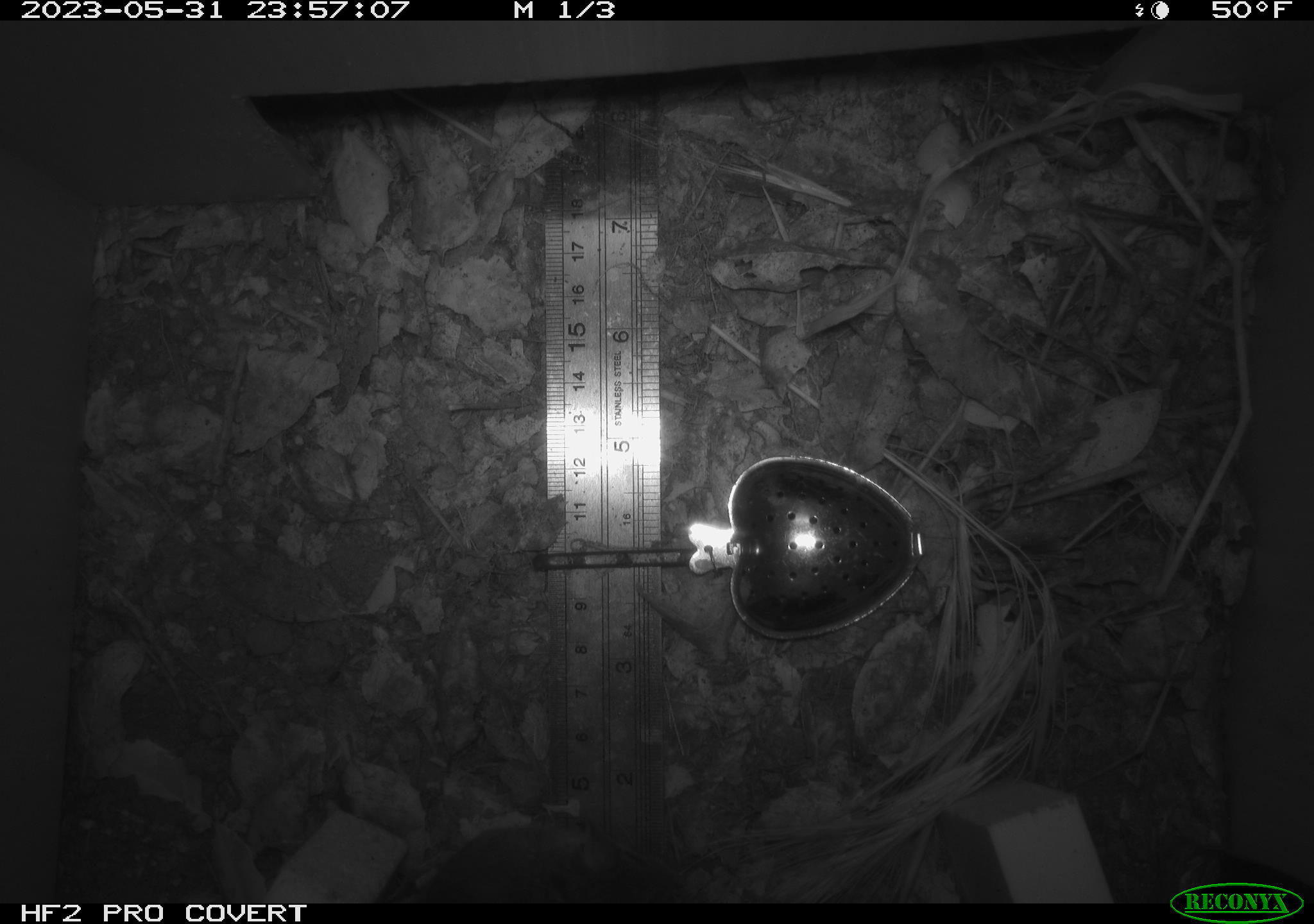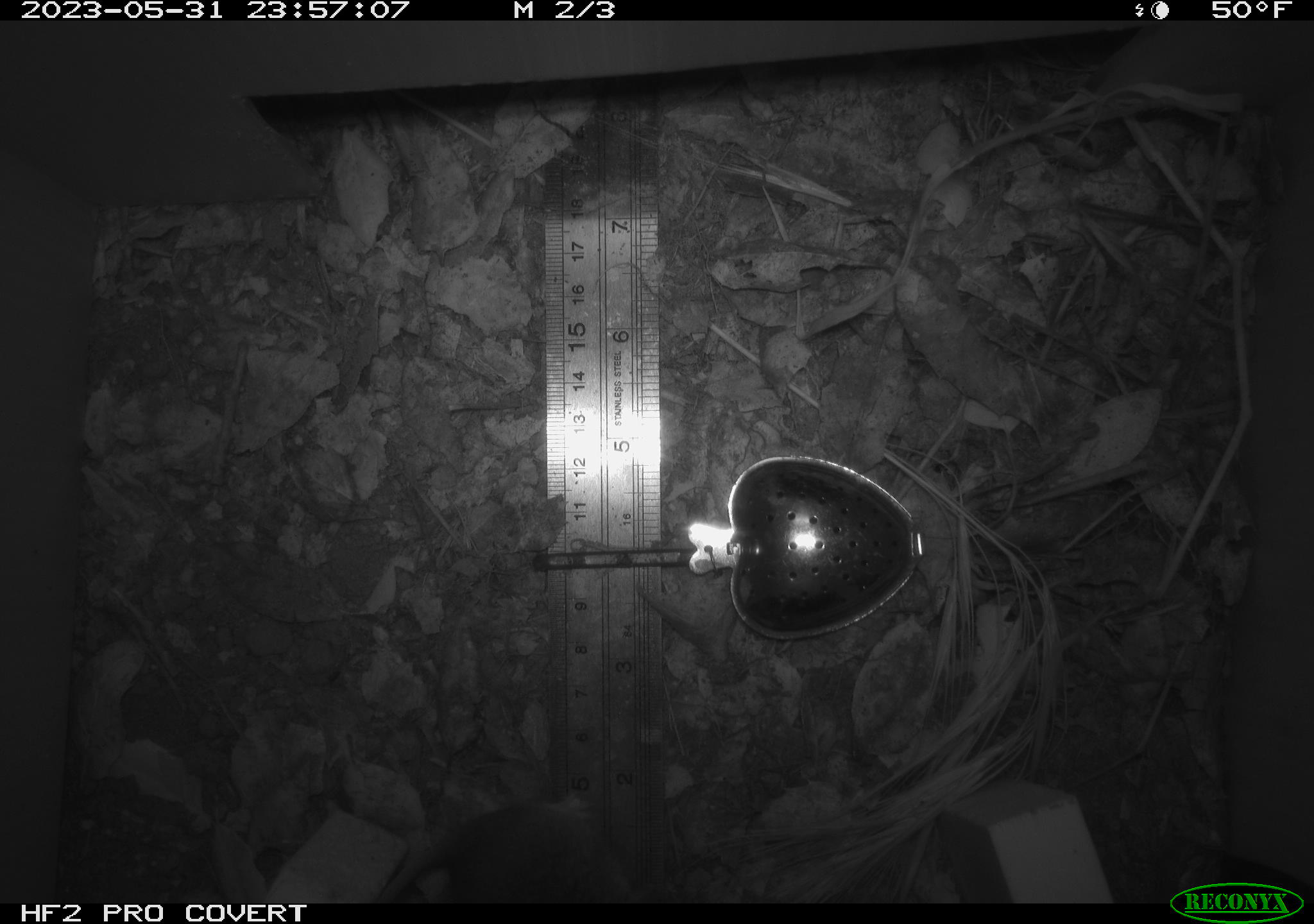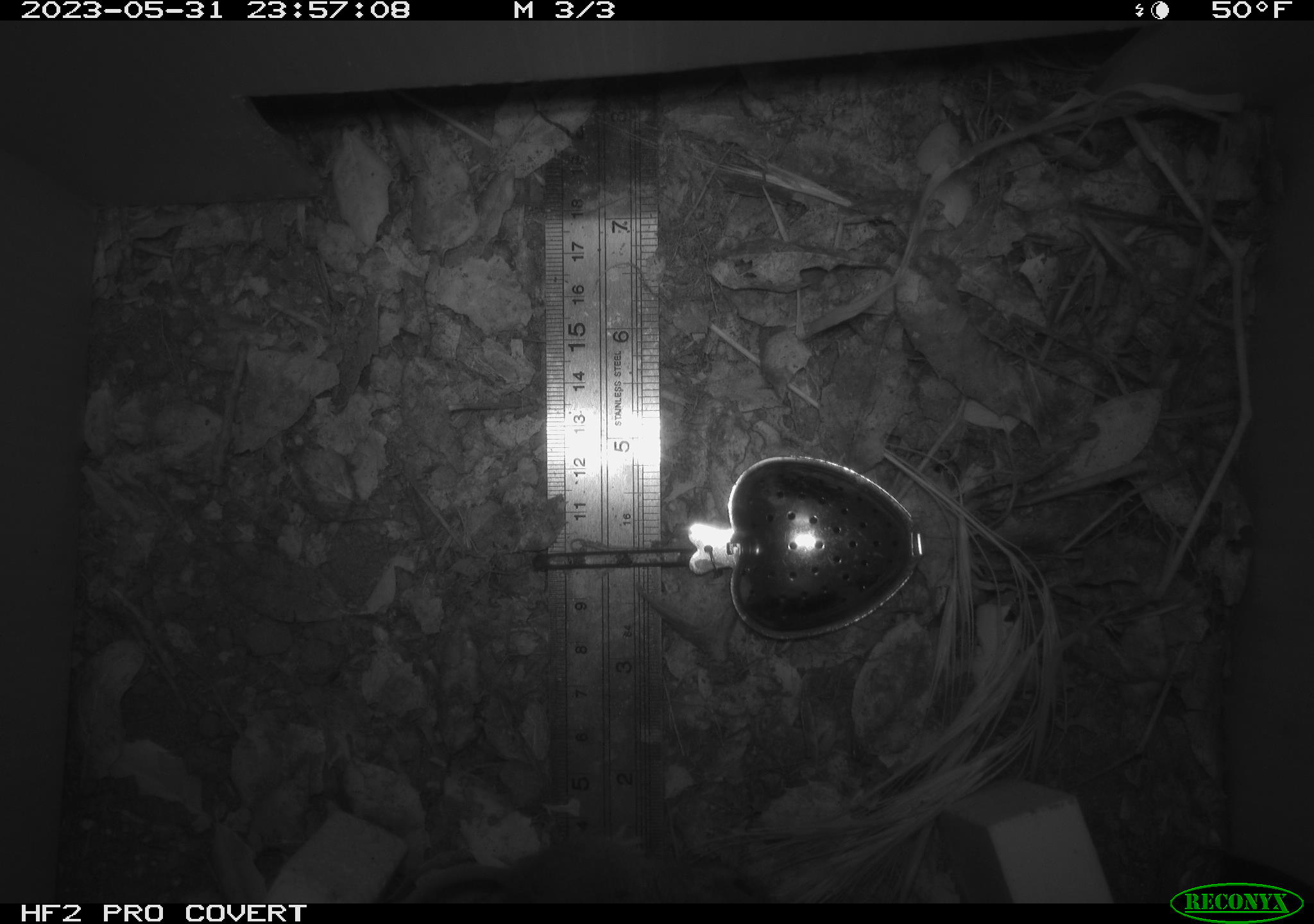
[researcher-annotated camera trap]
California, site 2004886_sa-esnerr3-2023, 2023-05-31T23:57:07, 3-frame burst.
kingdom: Animalia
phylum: Chordata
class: Mammalia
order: Rodentia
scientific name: Rodentia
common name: mouse species